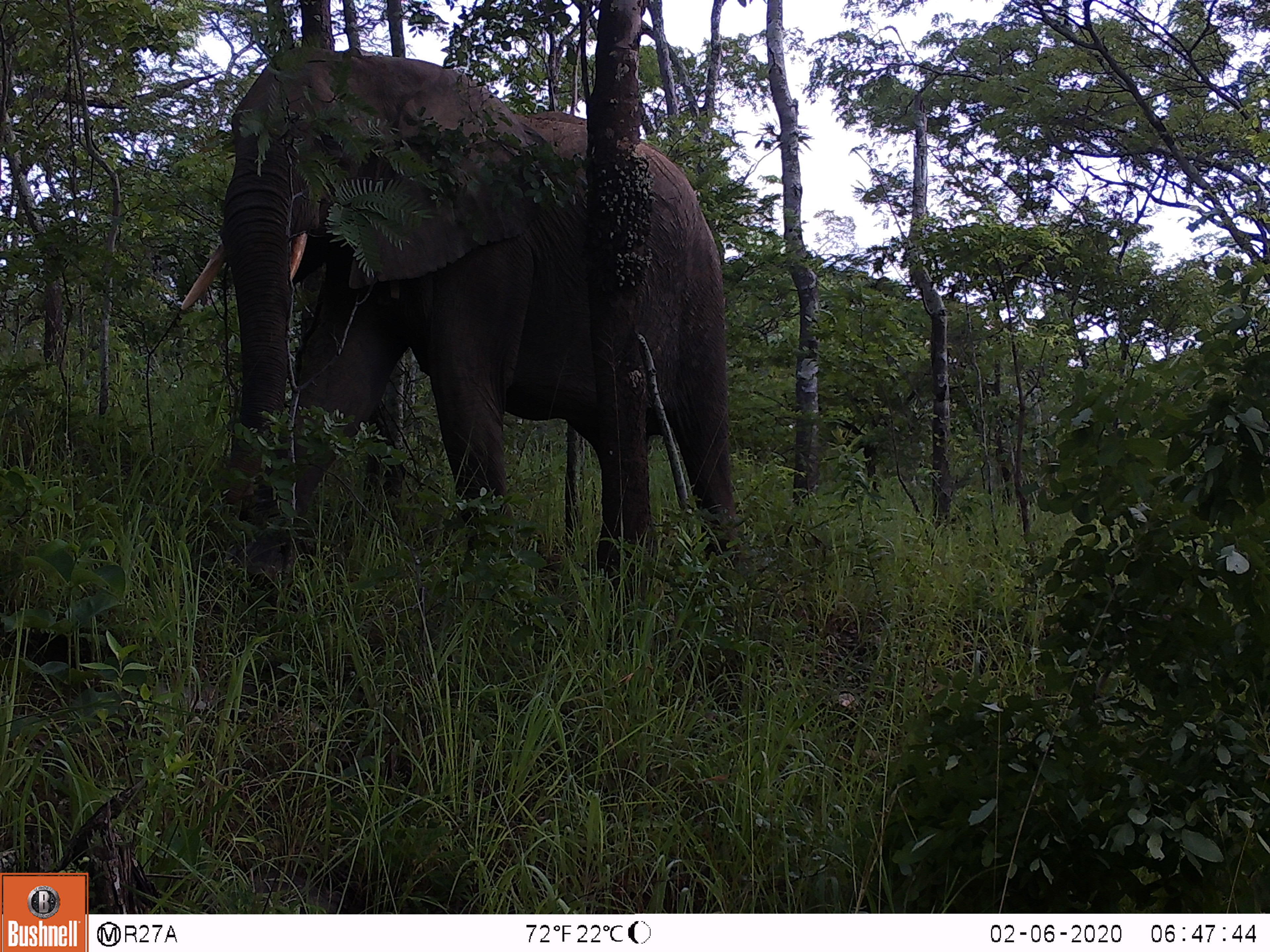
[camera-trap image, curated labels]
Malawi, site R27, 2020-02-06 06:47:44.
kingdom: Animalia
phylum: Chordata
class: Mammalia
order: Proboscidea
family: Elephantidae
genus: Loxodonta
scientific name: Loxodonta africana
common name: african savanna elephant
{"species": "african savanna elephant (Loxodonta africana)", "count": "1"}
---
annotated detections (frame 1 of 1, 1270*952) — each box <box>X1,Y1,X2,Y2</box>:
african savanna elephant: <box>158,35,762,589</box>